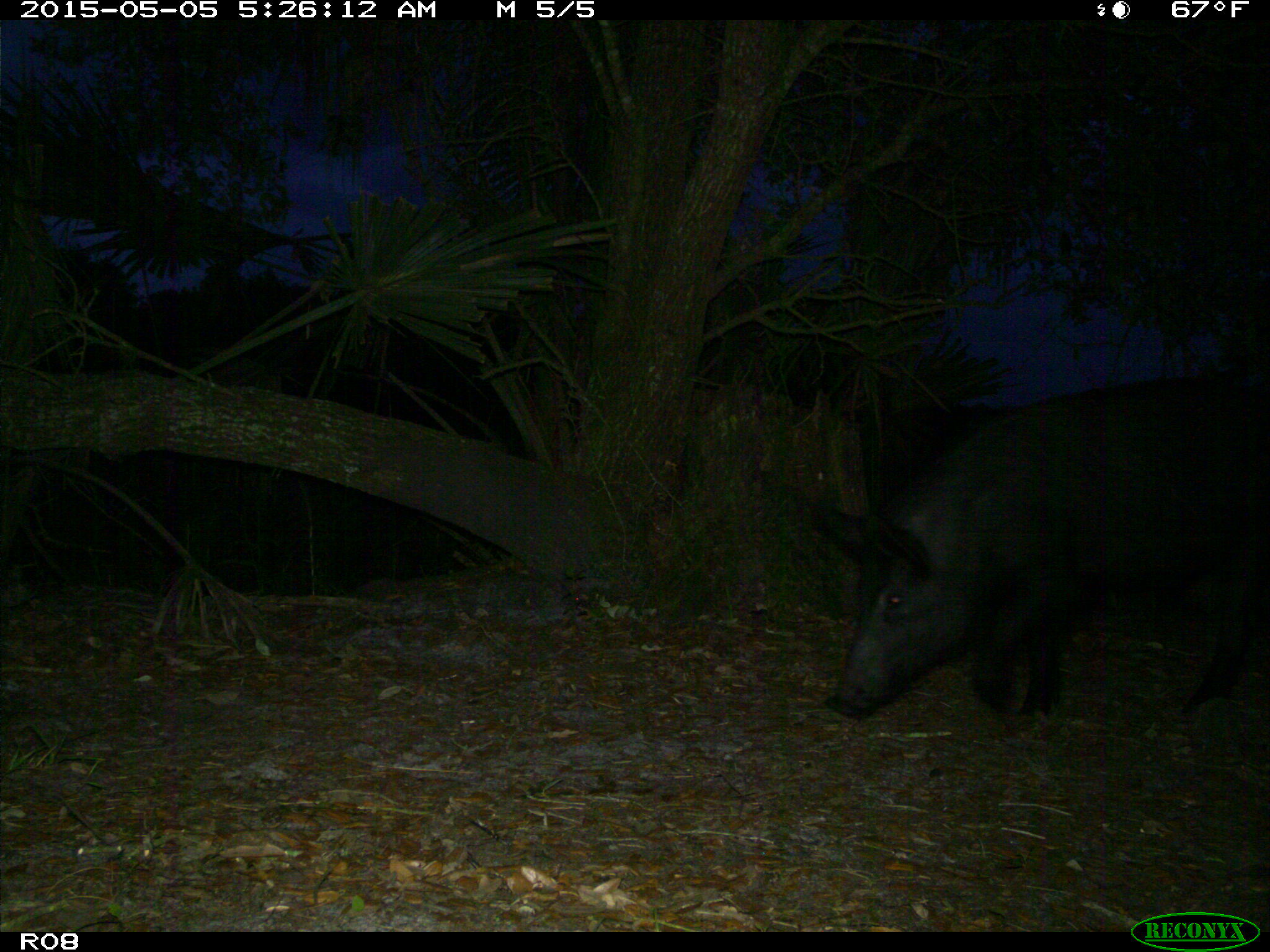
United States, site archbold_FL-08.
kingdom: Animalia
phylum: Chordata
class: Mammalia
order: Artiodactyla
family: Suidae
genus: Sus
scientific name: Sus scrofa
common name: wild boar